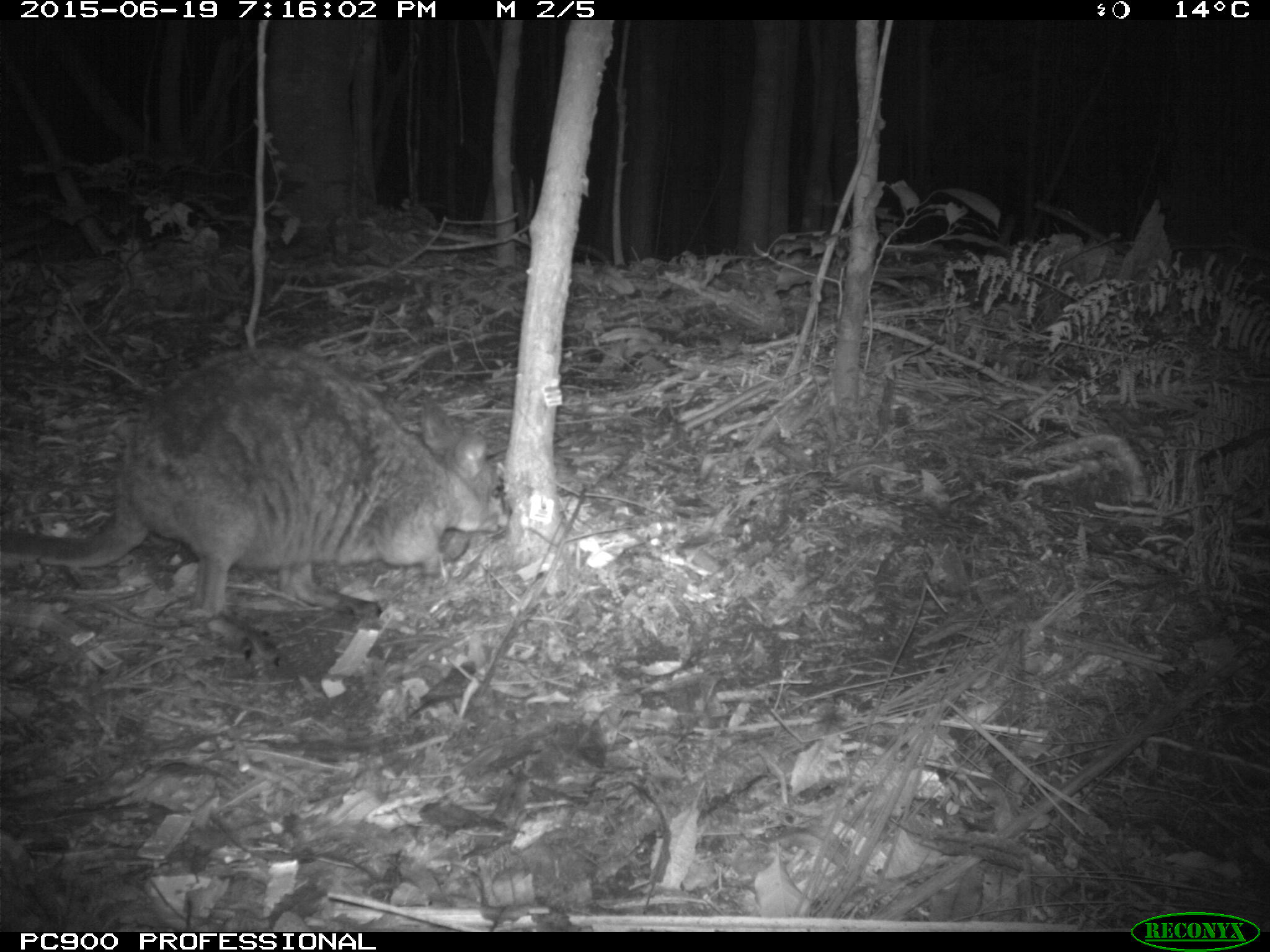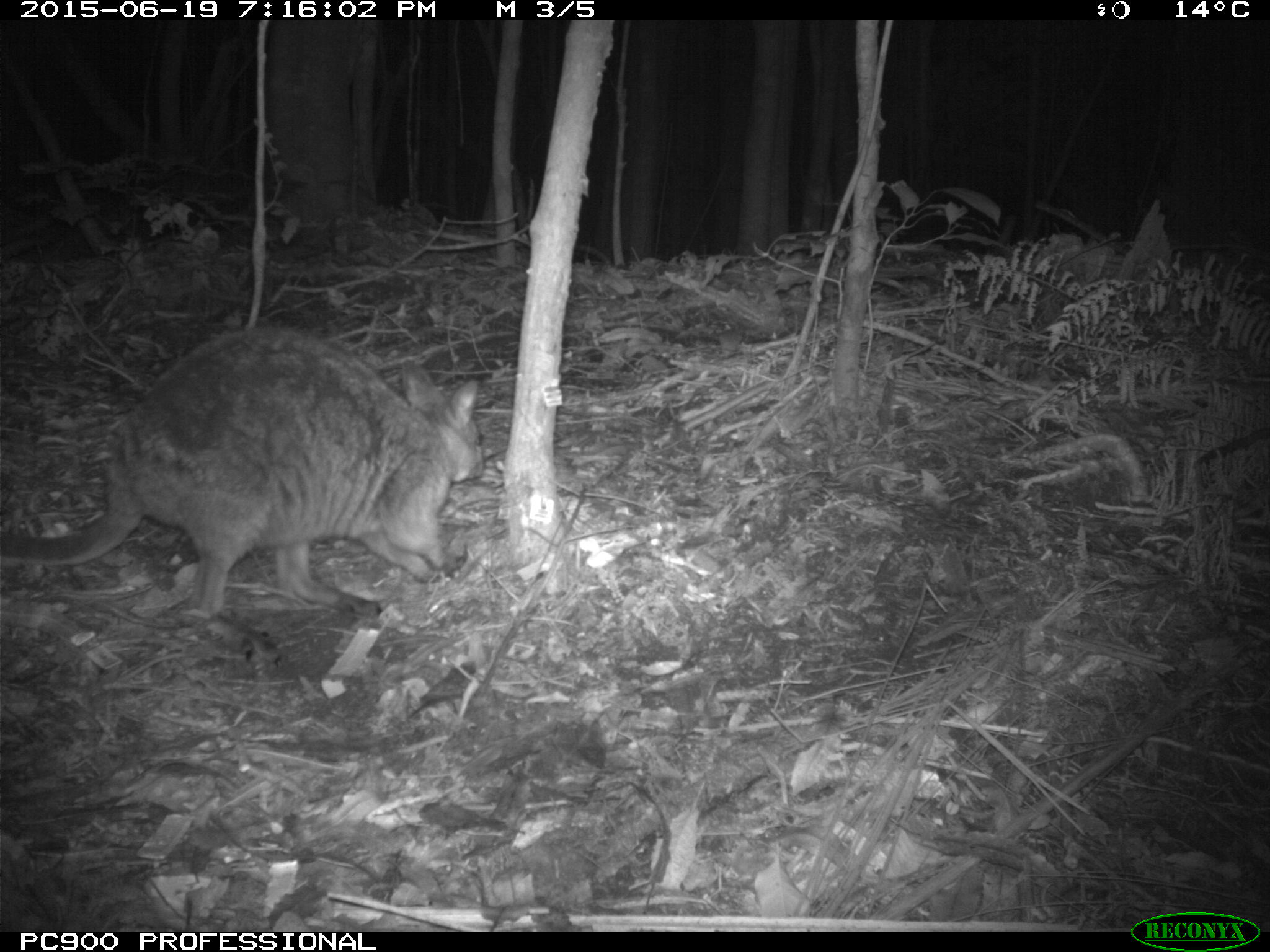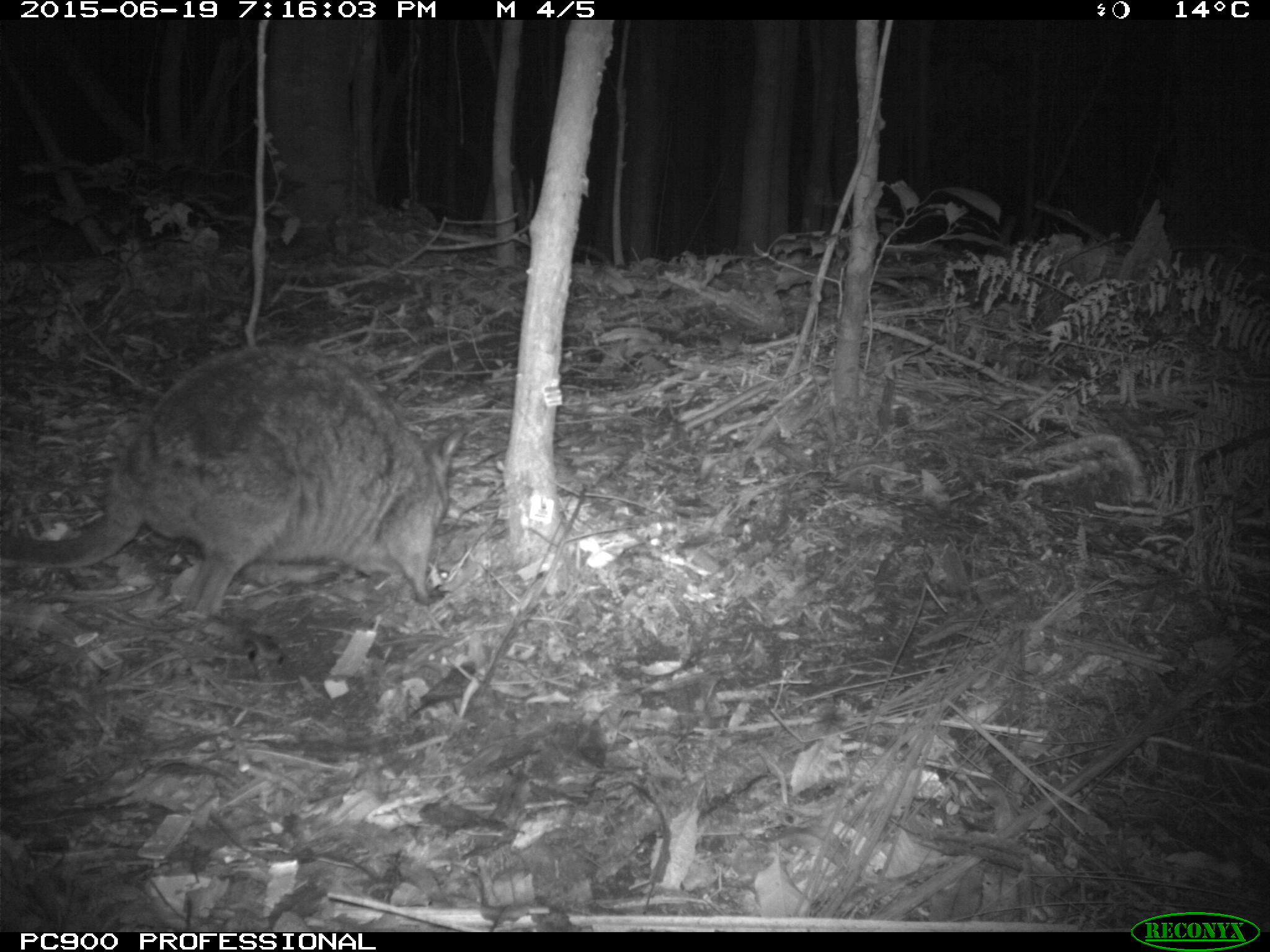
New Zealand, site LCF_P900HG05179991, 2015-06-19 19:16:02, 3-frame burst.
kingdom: Animalia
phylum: Chordata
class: Mammalia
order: Diprotodontia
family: Macropodidae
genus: Notamacropus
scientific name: Notamacropus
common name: wallaby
Wallaby (Notamacropus).